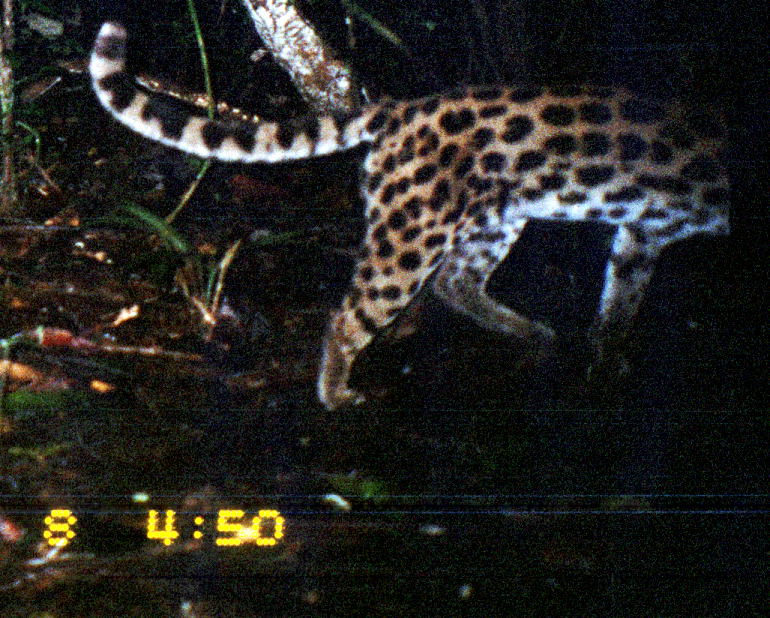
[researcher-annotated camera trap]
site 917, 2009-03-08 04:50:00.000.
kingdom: Animalia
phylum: Chordata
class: Mammalia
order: Carnivora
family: Felidae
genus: Leopardus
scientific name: Leopardus wiedii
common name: margay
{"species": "Leopardus wiedii (margay)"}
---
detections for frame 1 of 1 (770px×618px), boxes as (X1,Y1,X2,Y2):
leopardus wiedii: (86,18,732,411)